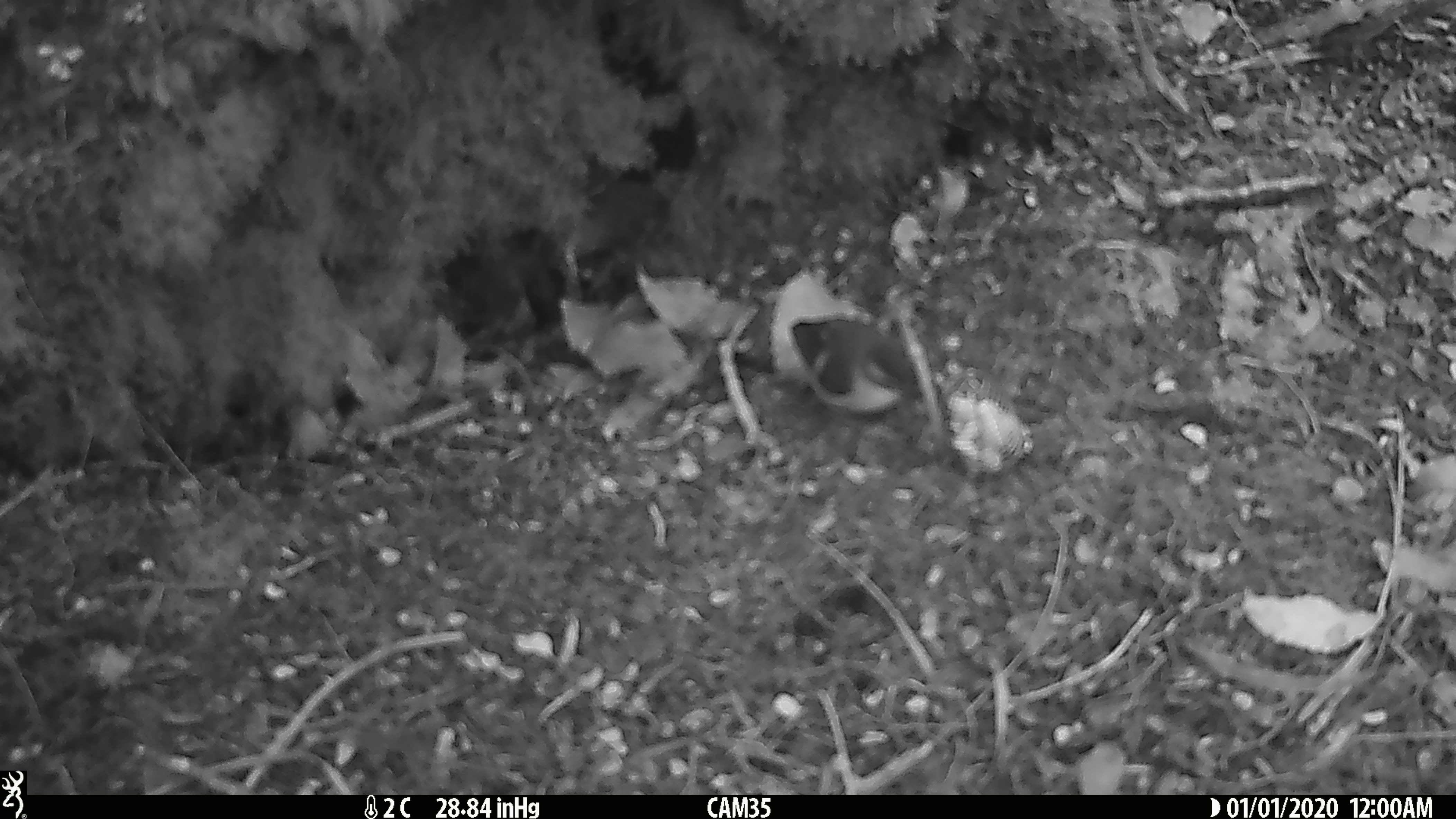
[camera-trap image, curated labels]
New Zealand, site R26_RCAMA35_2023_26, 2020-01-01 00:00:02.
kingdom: Animalia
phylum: Chordata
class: Aves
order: Passeriformes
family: Acanthisittidae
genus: Acanthisitta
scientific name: Acanthisitta chloris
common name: rifleman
Rifleman (Acanthisitta chloris).